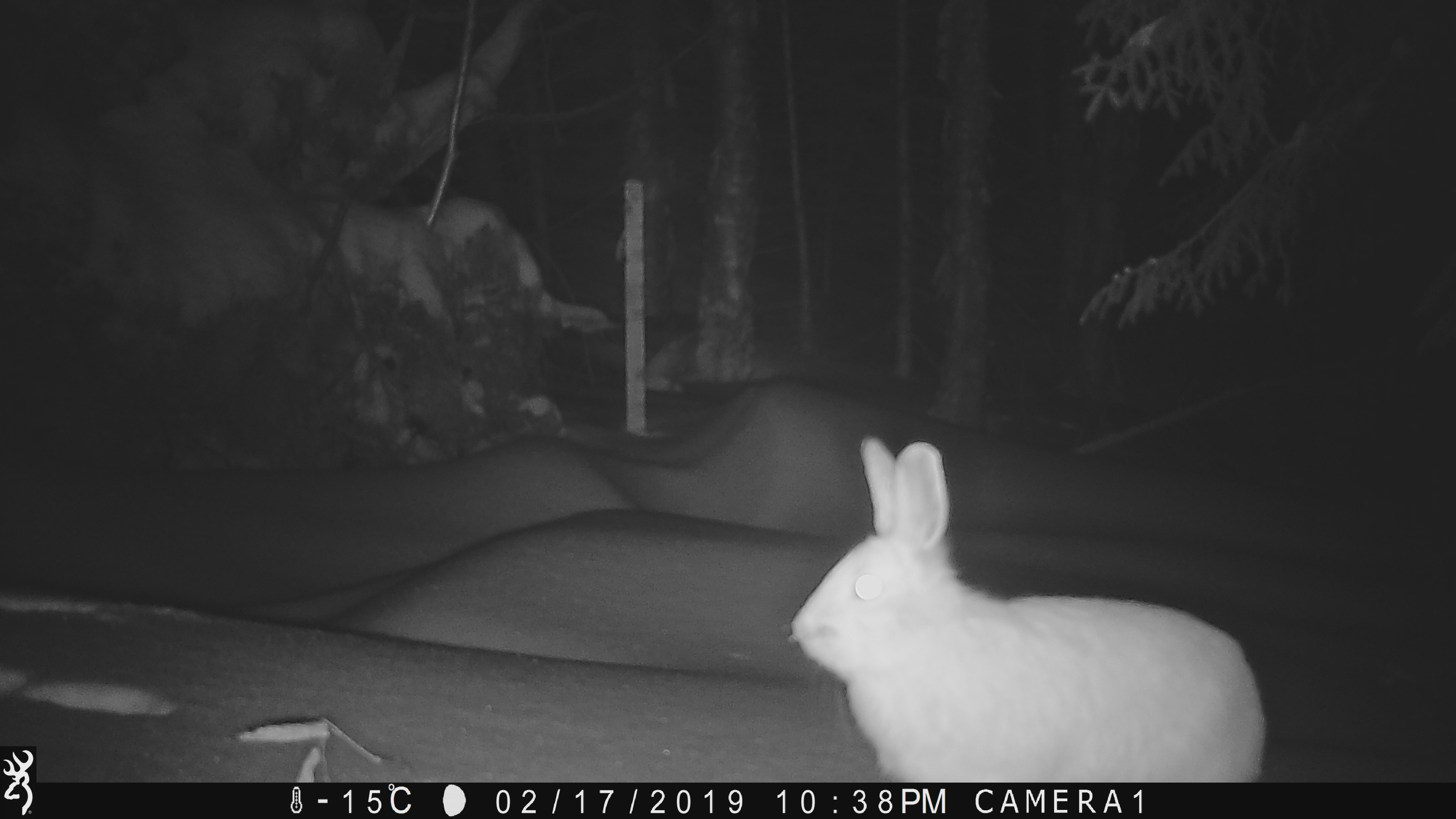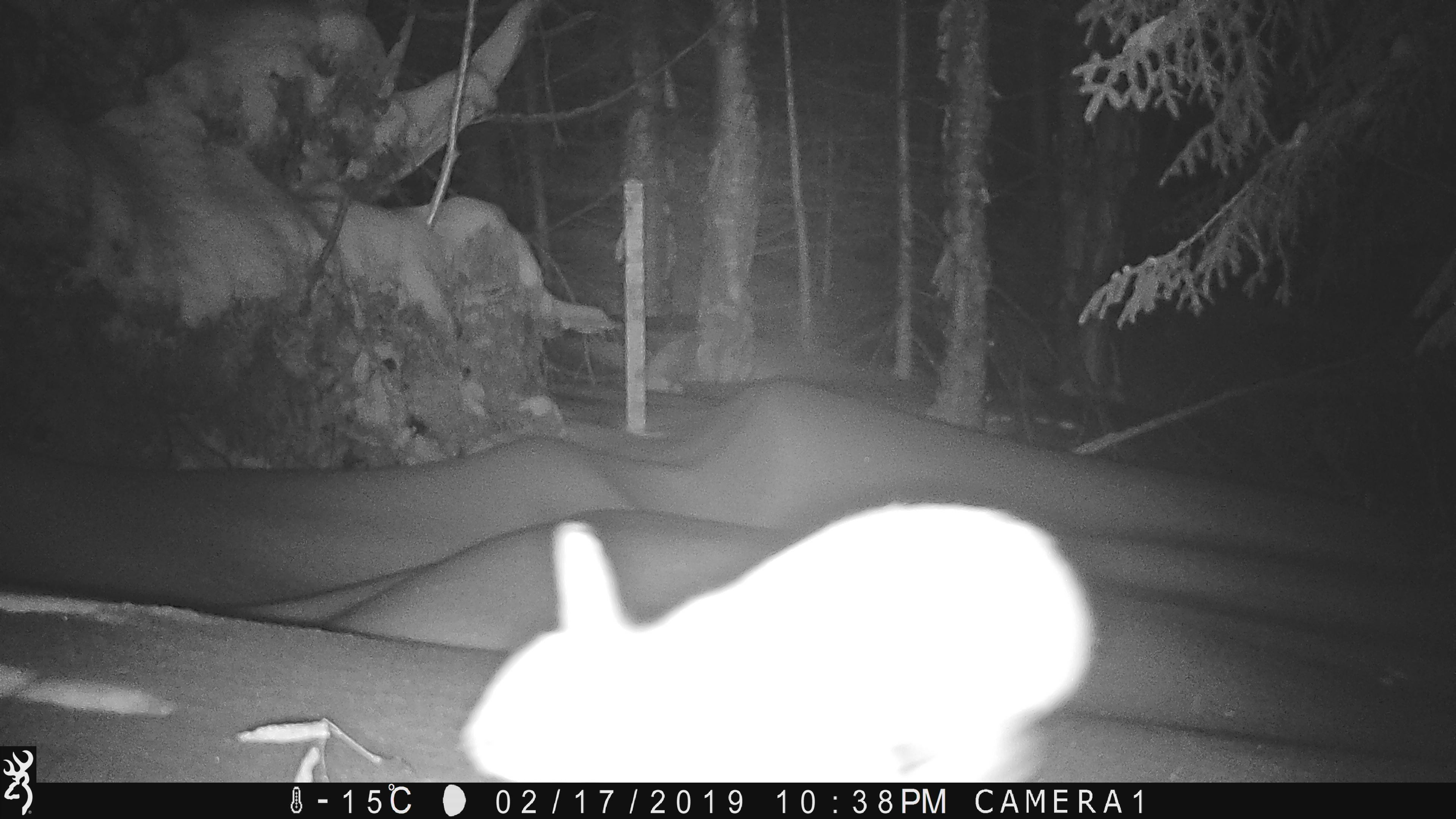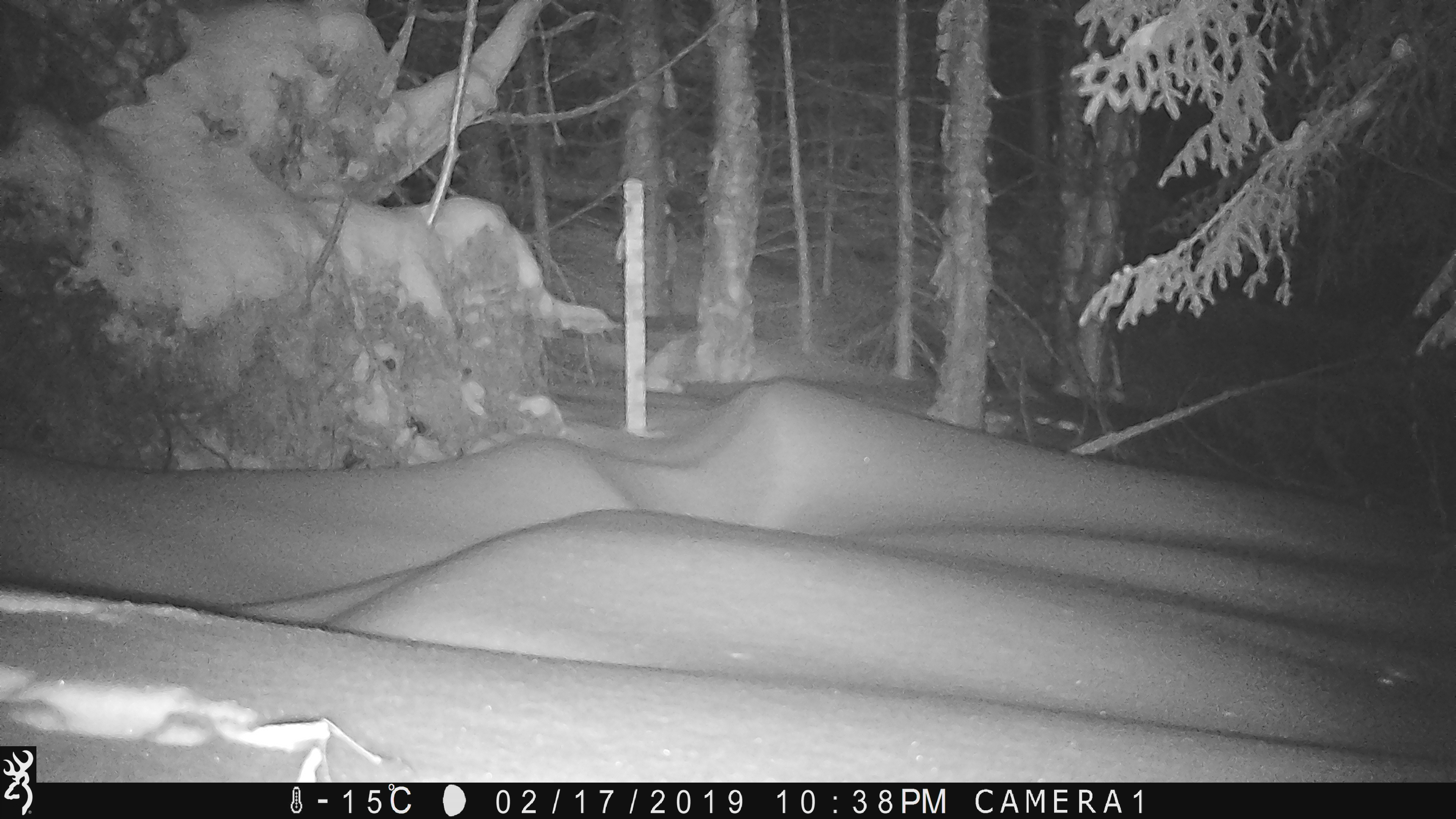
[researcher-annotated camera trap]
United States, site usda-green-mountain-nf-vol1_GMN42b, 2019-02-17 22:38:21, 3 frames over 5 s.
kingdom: Animalia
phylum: Chordata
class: Mammalia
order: Lagomorpha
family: Leporidae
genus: Lepus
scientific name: Lepus americanus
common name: snowshoe hare